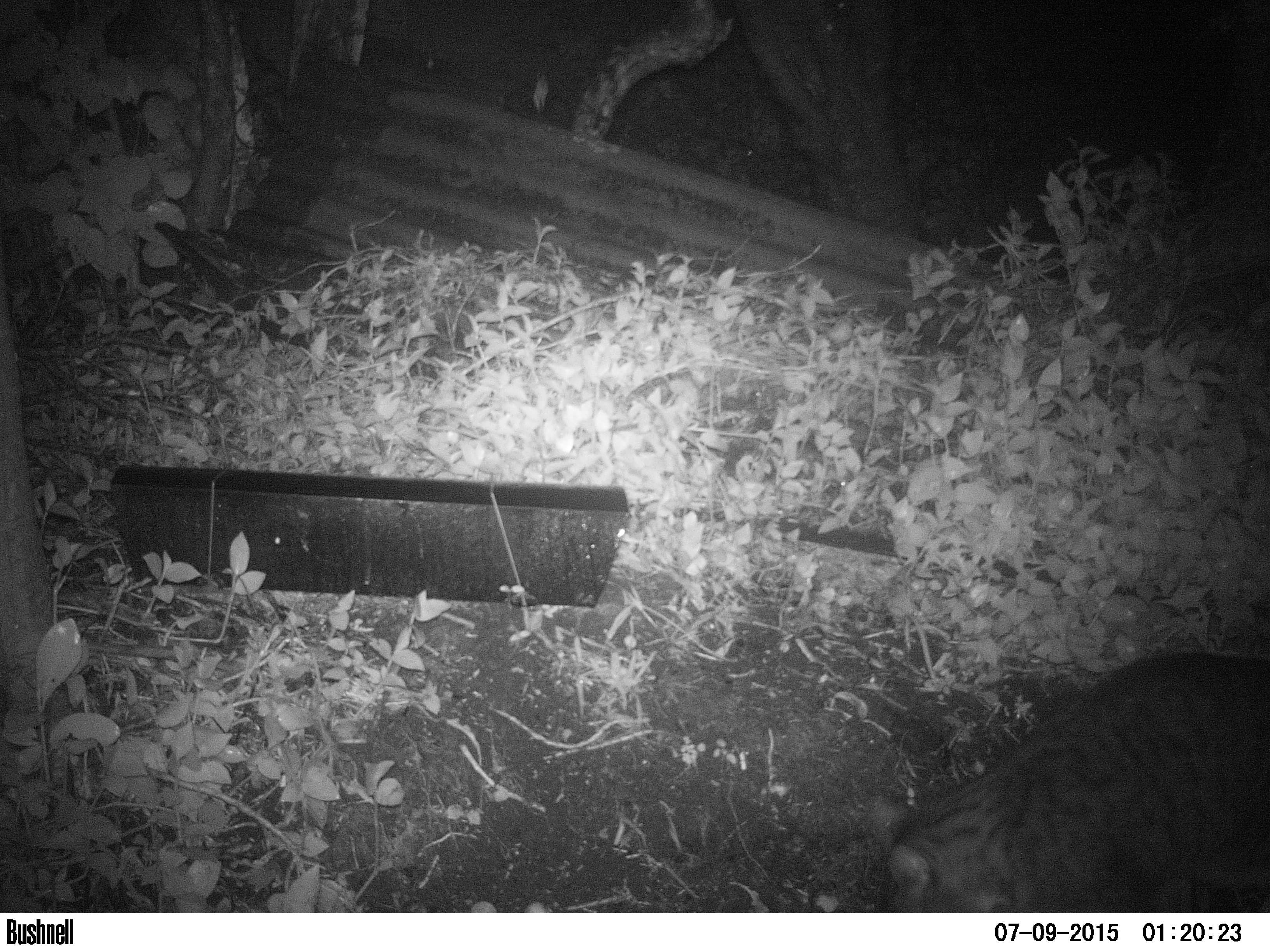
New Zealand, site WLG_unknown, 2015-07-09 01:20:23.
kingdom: Animalia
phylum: Chordata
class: Mammalia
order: Carnivora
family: Felidae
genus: Felis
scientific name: Felis catus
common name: domestic cat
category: cat